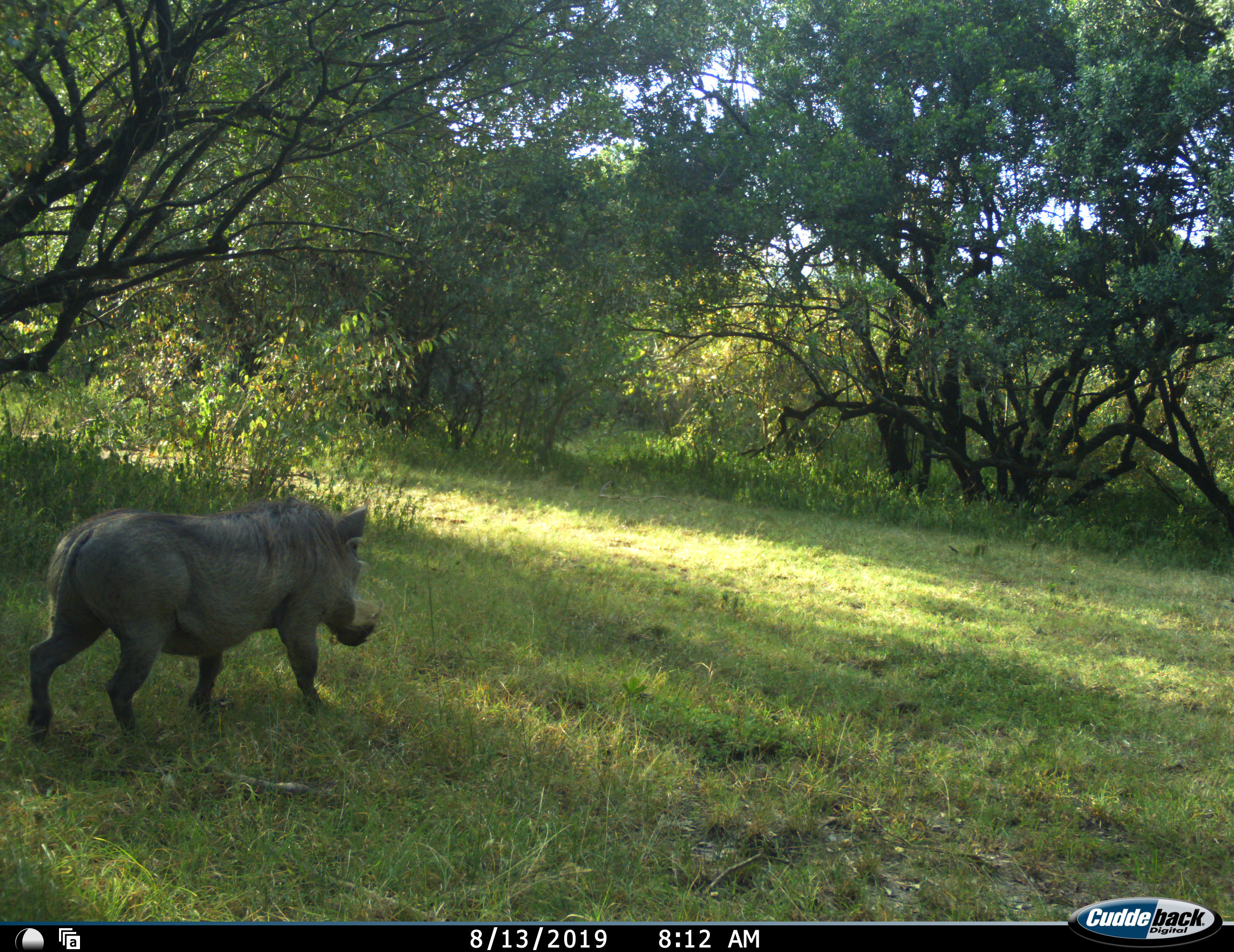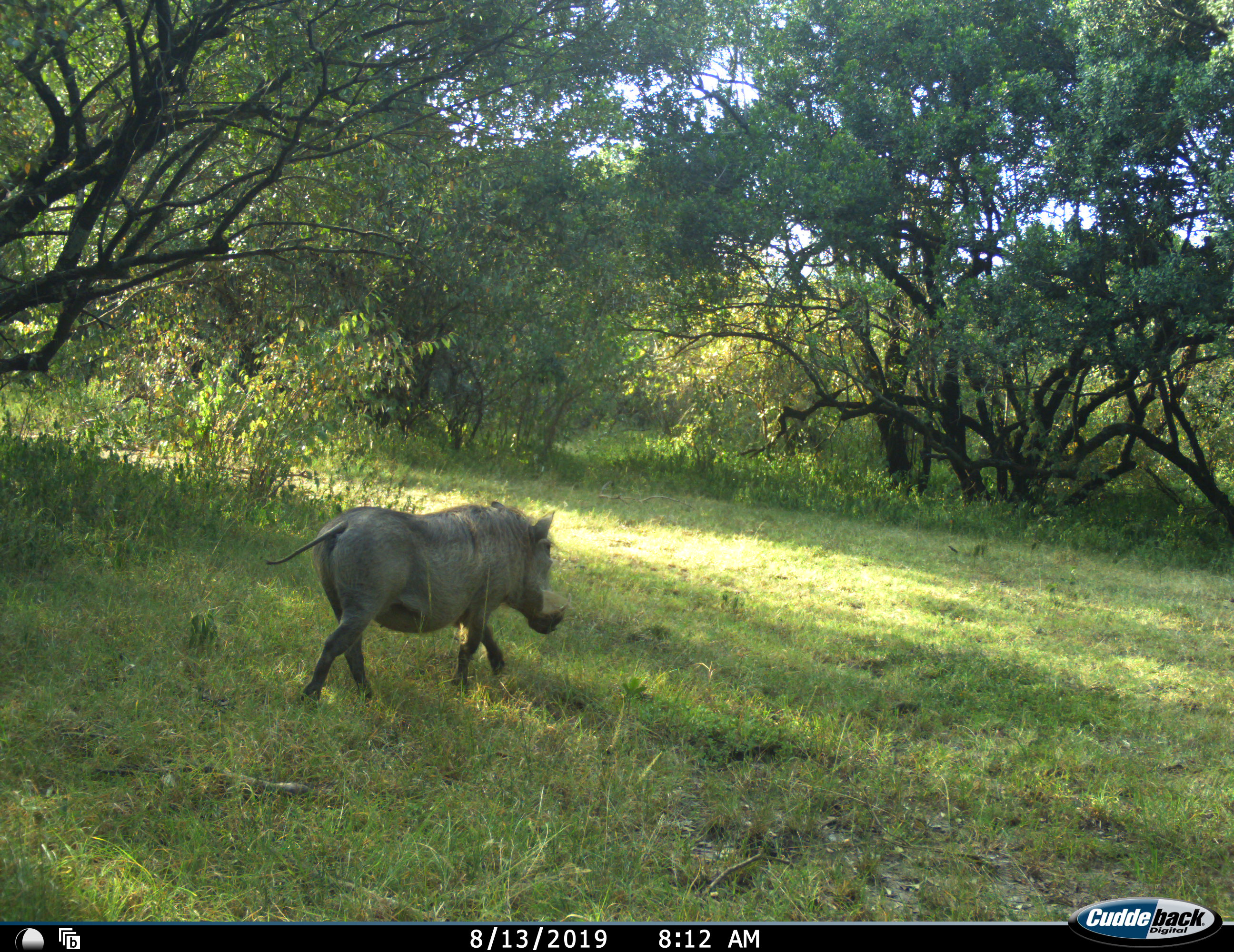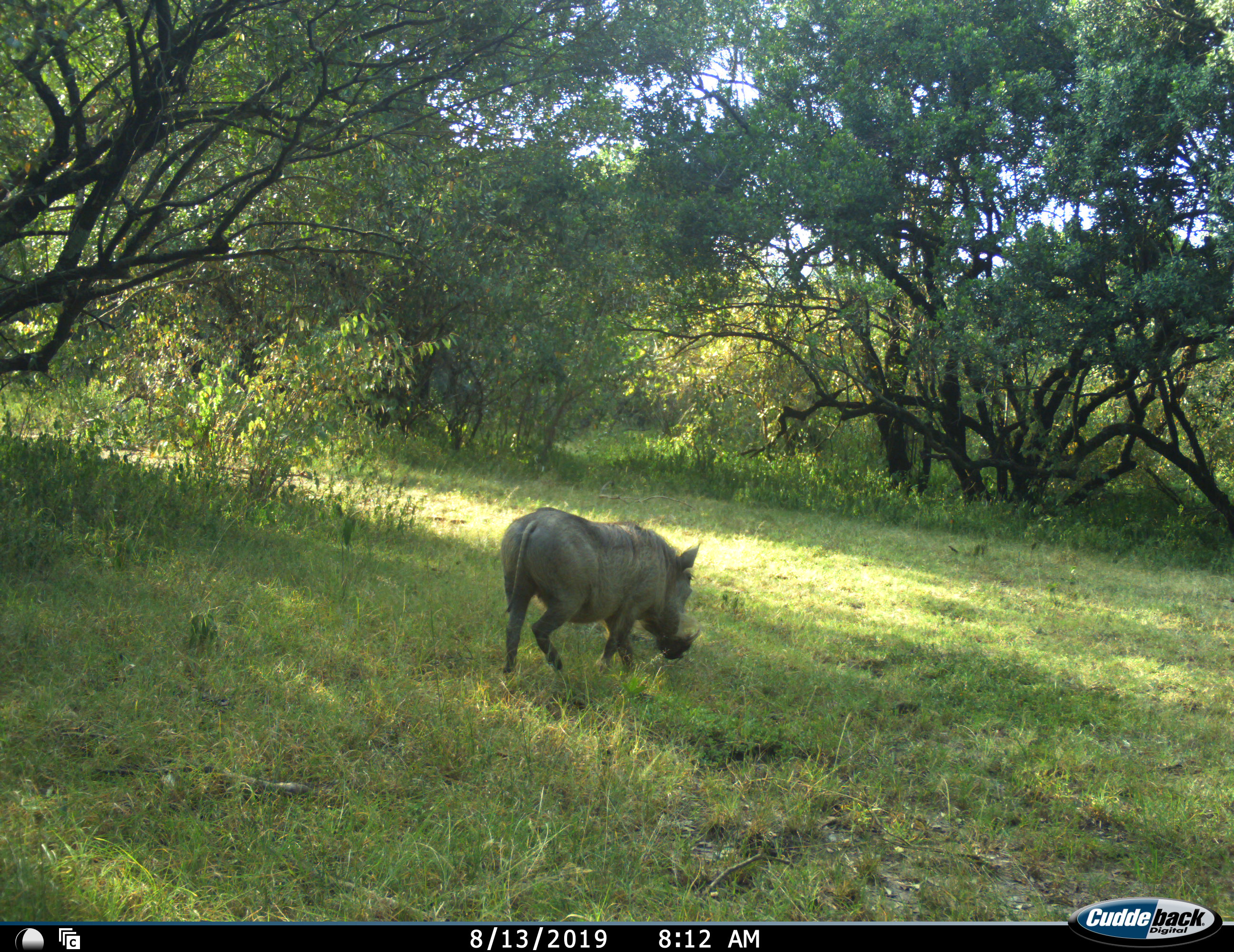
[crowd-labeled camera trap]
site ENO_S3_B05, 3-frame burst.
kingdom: Animalia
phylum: Chordata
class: Mammalia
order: Artiodactyla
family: Suidae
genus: Phacochoerus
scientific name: Phacochoerus africanus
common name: warthog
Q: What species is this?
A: Warthog (Phacochoerus africanus).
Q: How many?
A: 1.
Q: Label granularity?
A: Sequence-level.